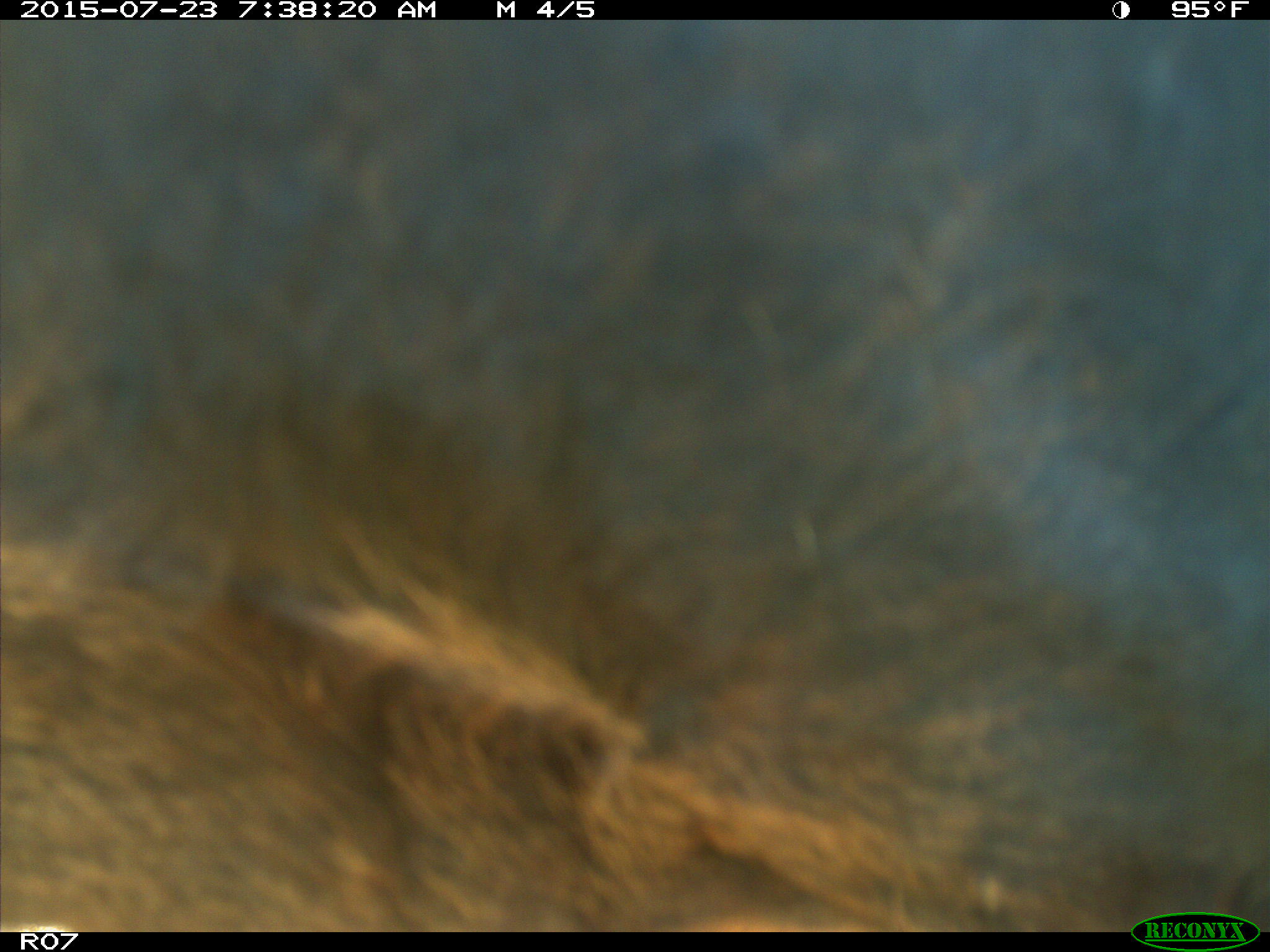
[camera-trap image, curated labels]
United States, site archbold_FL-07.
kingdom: Animalia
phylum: Chordata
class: Mammalia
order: Artiodactyla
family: Bovidae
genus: Bos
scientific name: Bos taurus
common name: domestic cow